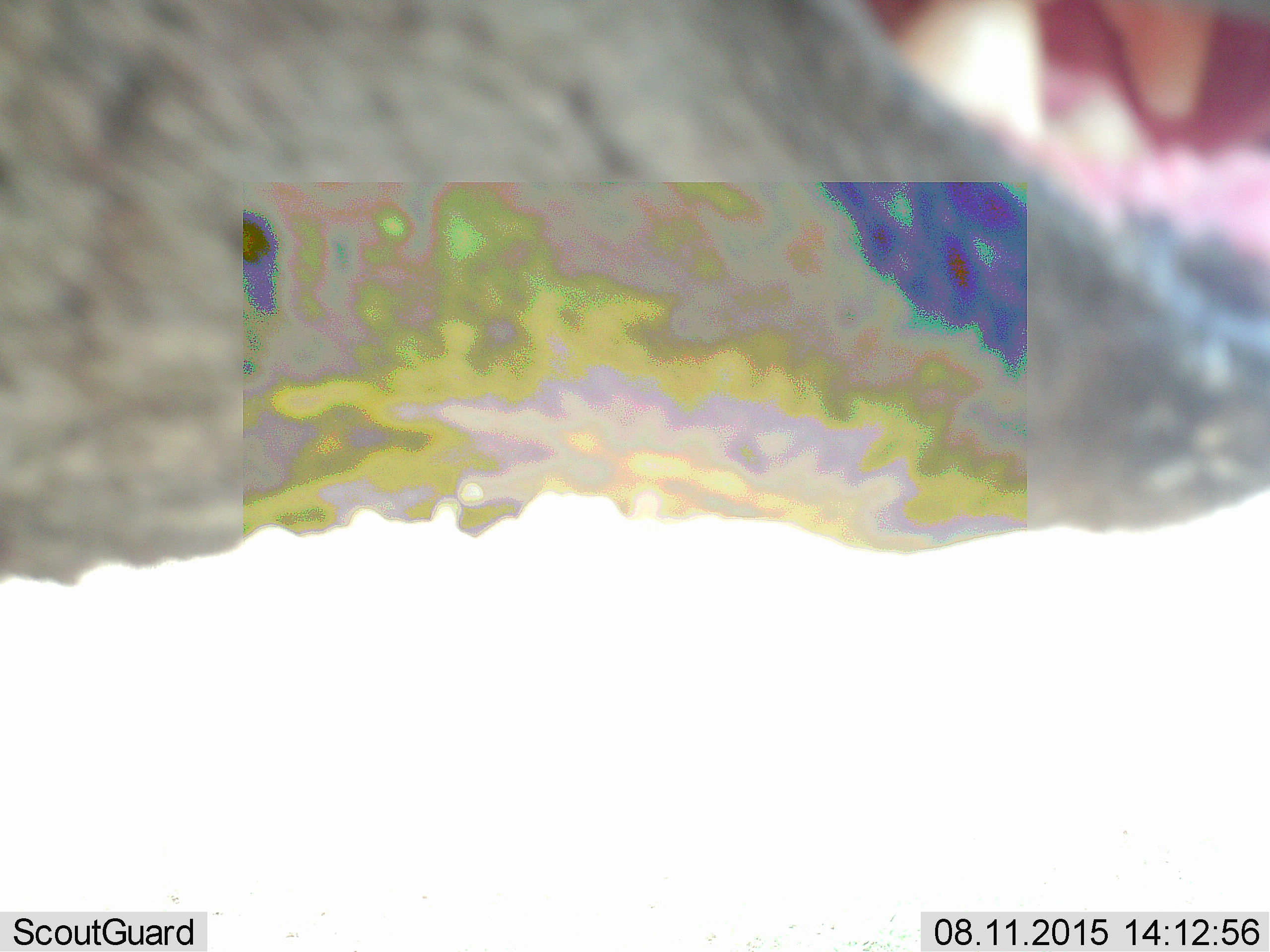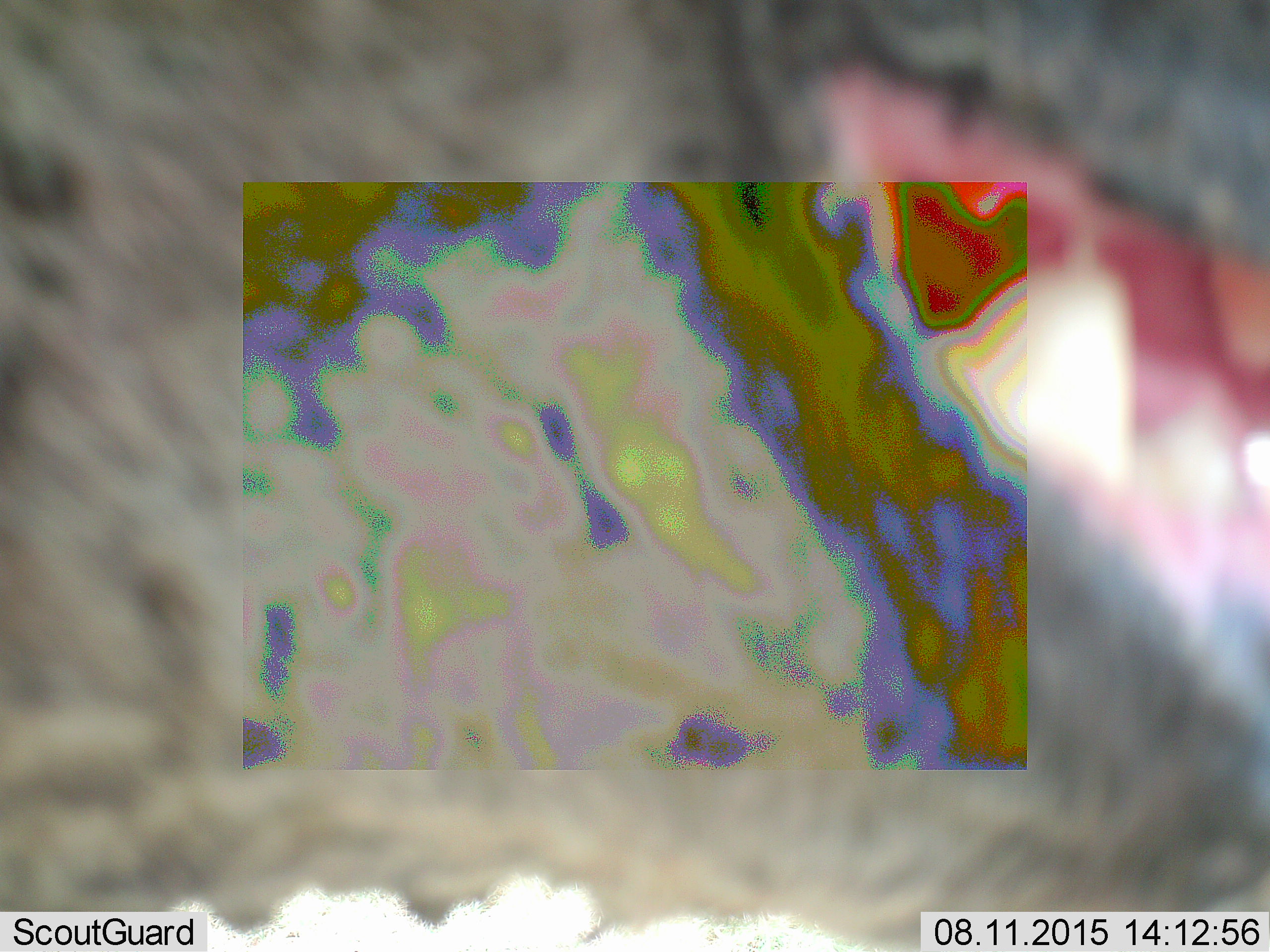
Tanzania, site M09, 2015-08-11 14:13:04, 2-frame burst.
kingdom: Animalia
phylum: Chordata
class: Mammalia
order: Carnivora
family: Hyaenidae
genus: Crocuta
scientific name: Crocuta crocuta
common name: spotted hyena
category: hyenaspotted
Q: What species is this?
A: Hyenaspotted (spotted hyena) (Crocuta crocuta).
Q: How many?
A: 1.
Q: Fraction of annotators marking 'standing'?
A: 100%.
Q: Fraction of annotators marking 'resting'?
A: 0%.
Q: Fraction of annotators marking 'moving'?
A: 0%.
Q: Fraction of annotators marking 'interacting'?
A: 0%.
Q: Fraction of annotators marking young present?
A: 0%.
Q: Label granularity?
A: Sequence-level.